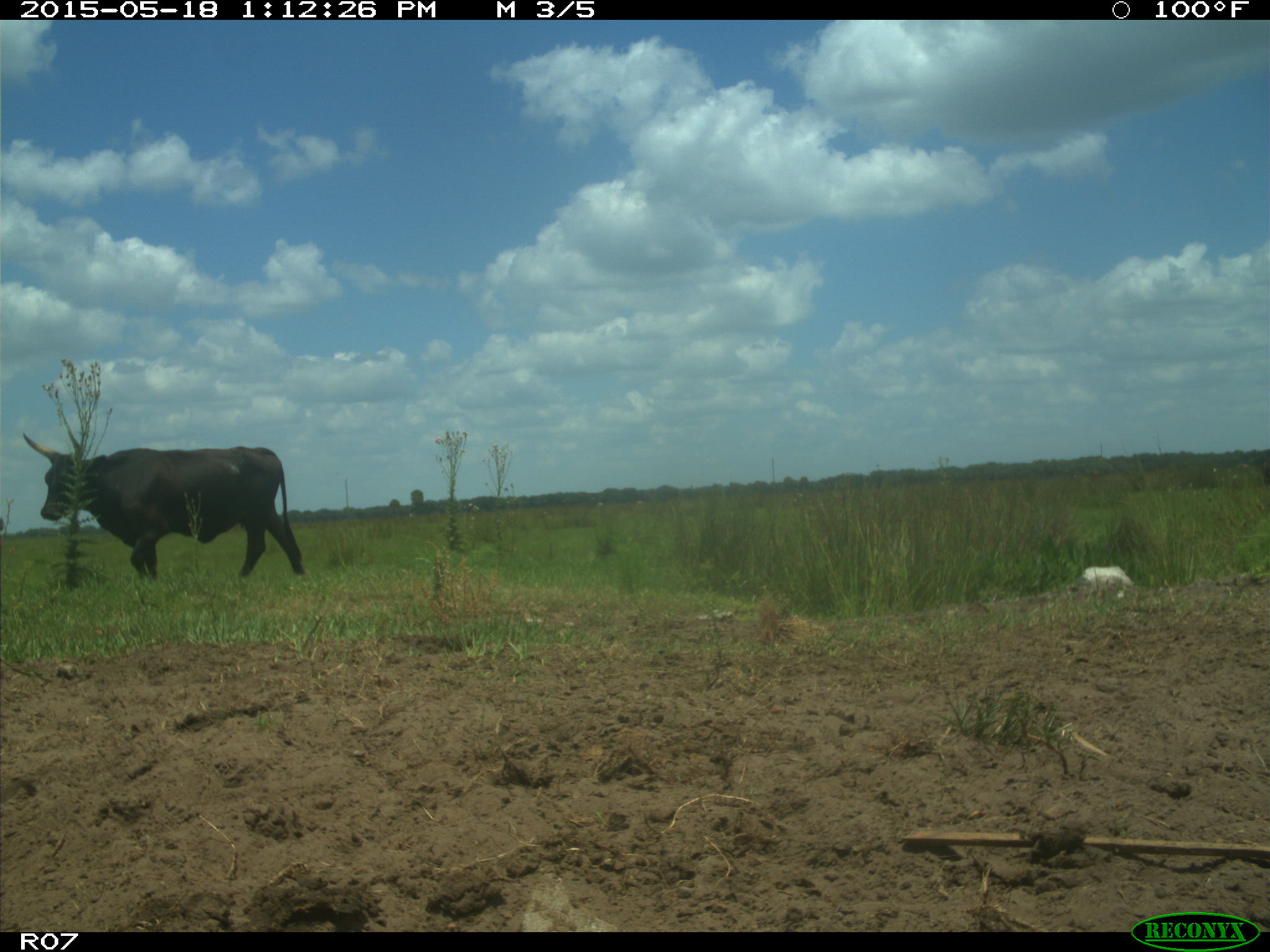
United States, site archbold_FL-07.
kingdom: Animalia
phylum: Chordata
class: Mammalia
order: Artiodactyla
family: Bovidae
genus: Bos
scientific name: Bos taurus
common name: domestic cow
Bos taurus (domestic cow).